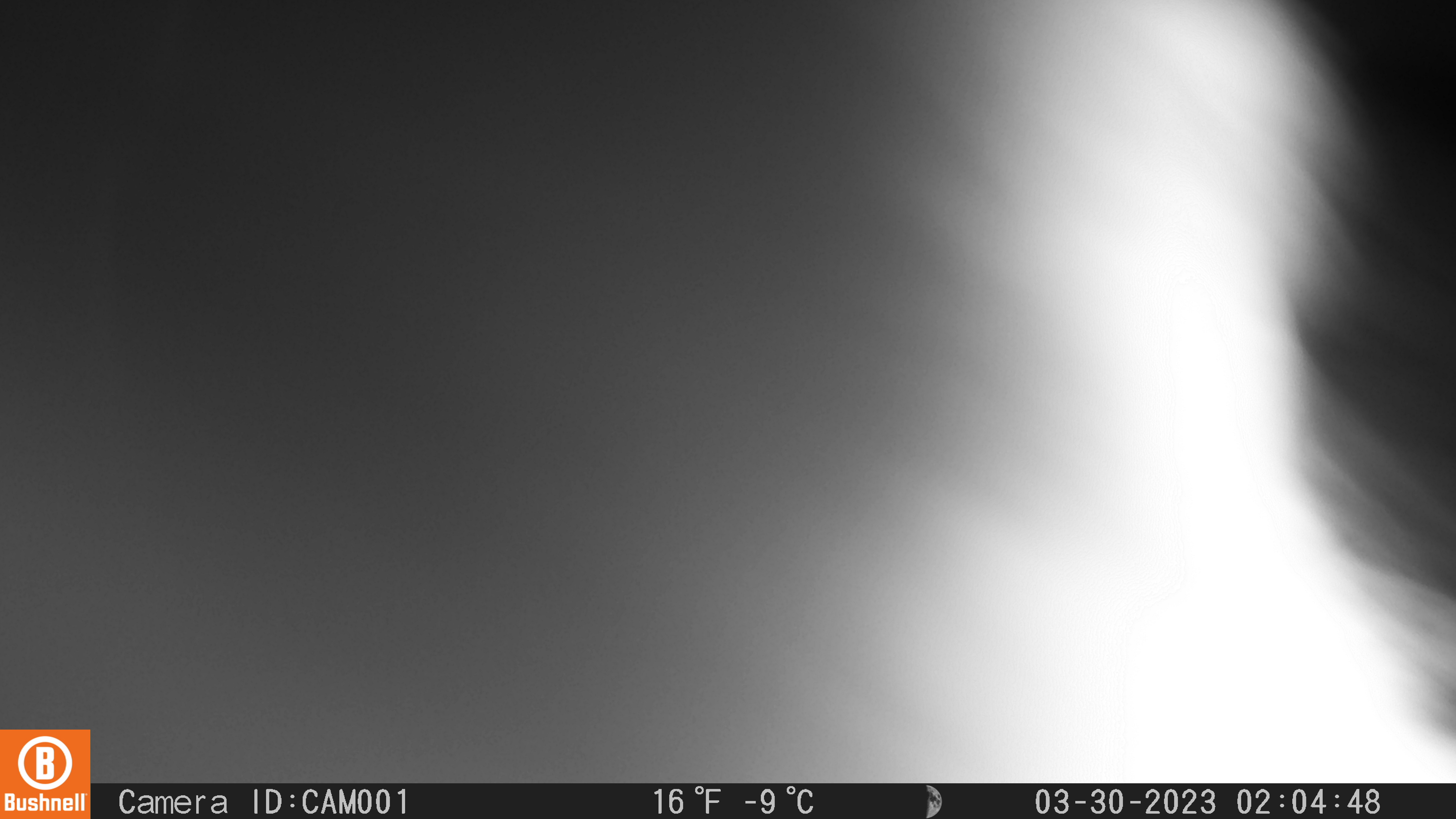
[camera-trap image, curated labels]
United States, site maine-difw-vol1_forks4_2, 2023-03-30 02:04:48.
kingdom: Animalia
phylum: Chordata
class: Mammalia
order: Lagomorpha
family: Leporidae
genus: Lepus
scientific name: Lepus americanus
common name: snowshoe hare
Snowshoe hare (Lepus americanus).